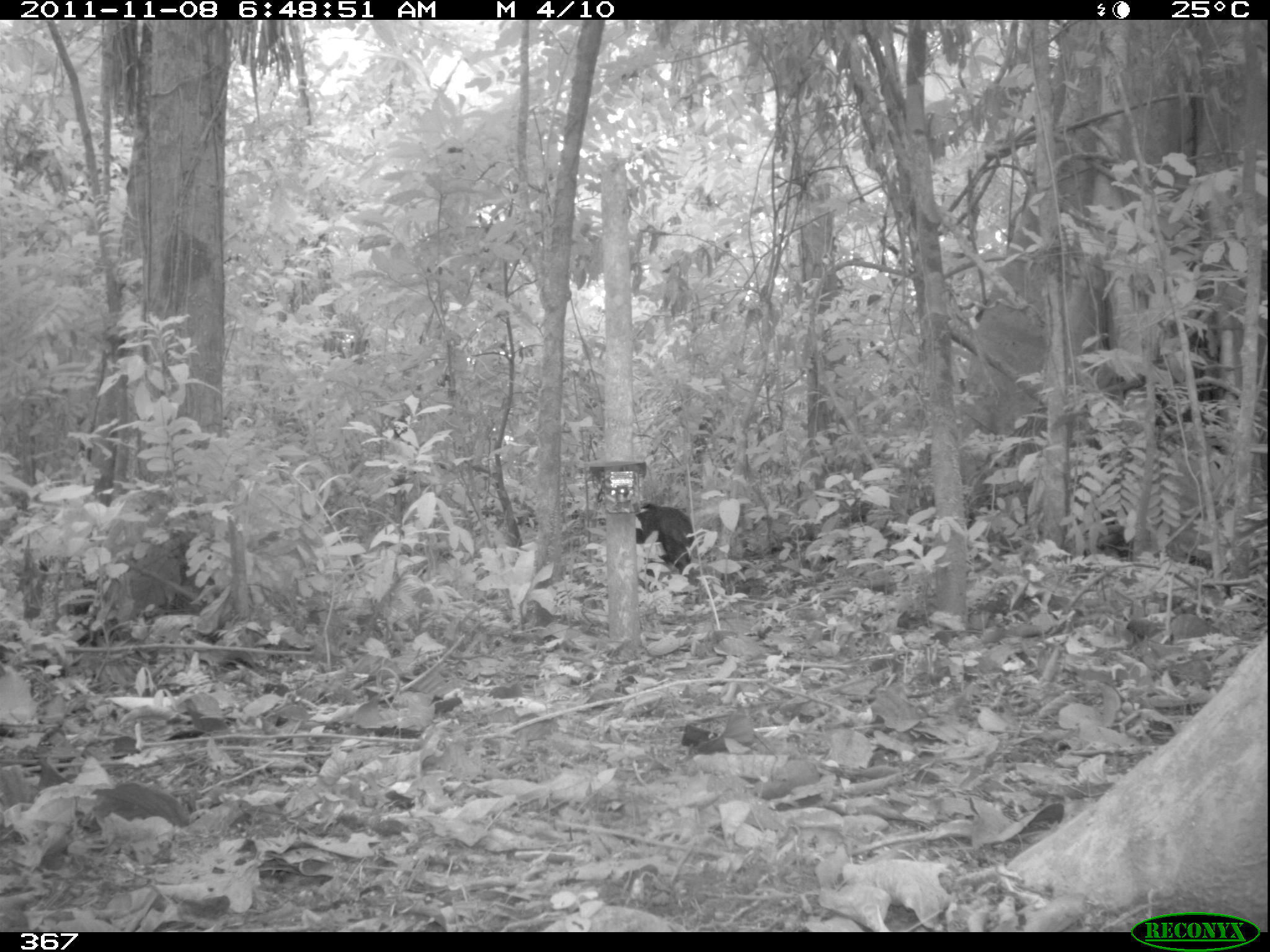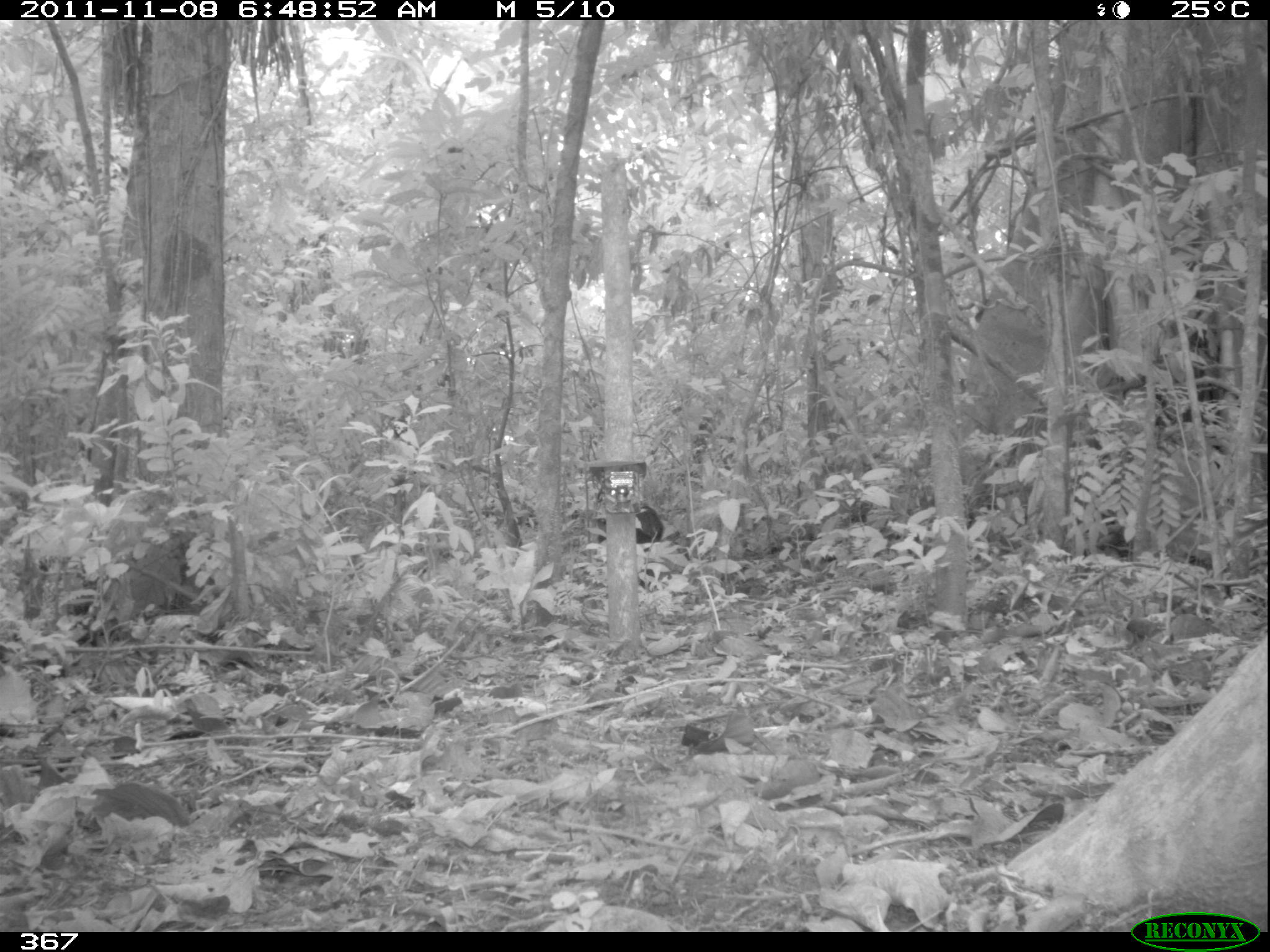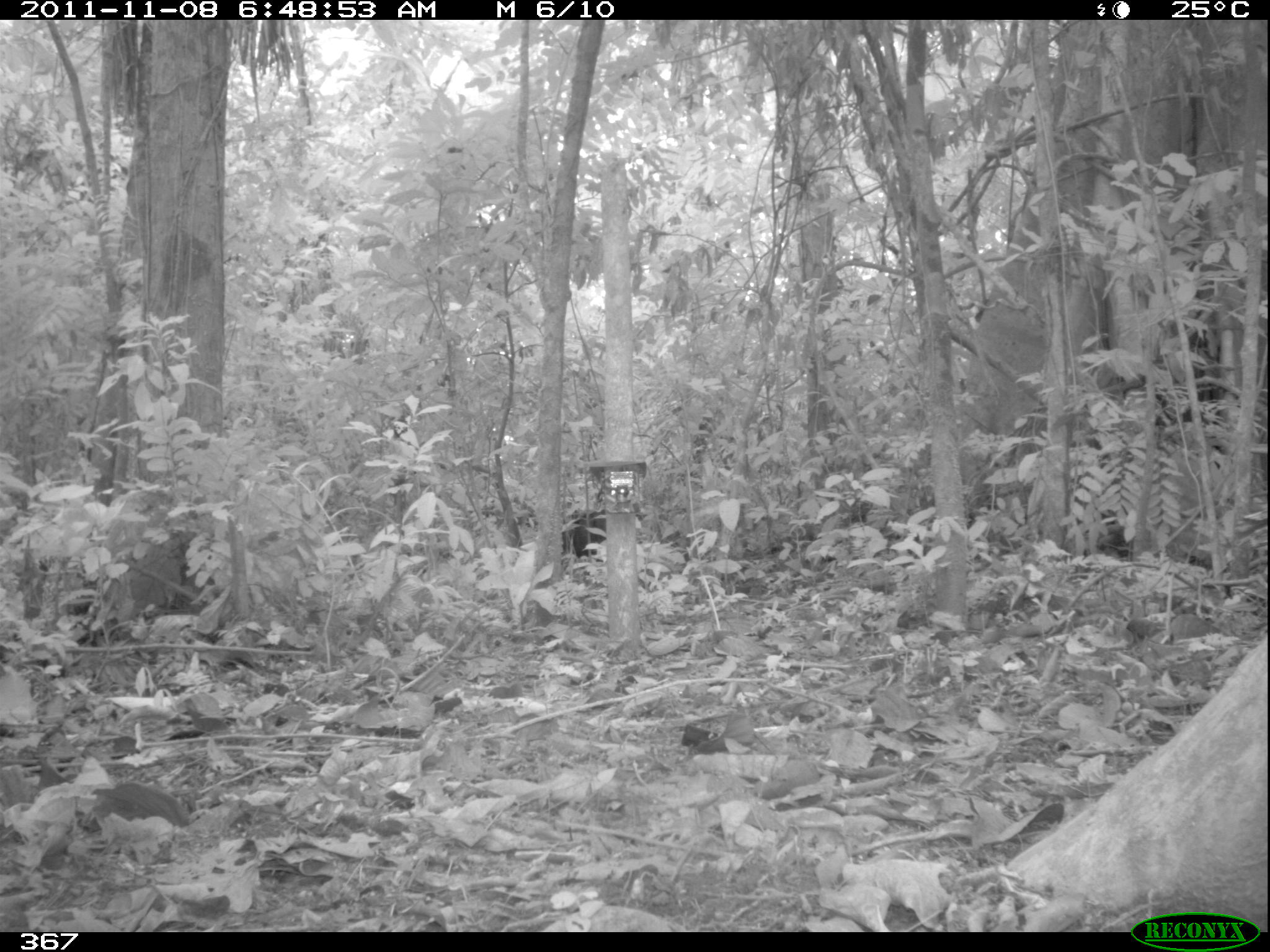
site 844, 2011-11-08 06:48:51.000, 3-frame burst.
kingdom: Animalia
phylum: Chordata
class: Mammalia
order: Artiodactyla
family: Tayassuidae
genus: Tayassu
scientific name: Tayassu pecari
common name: white-lipped peccary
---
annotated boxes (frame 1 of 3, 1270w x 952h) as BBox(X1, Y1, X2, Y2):
tayassu pecari: BBox(636, 503, 697, 596)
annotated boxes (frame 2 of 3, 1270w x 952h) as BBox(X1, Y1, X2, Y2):
tayassu pecari: BBox(595, 501, 664, 592)